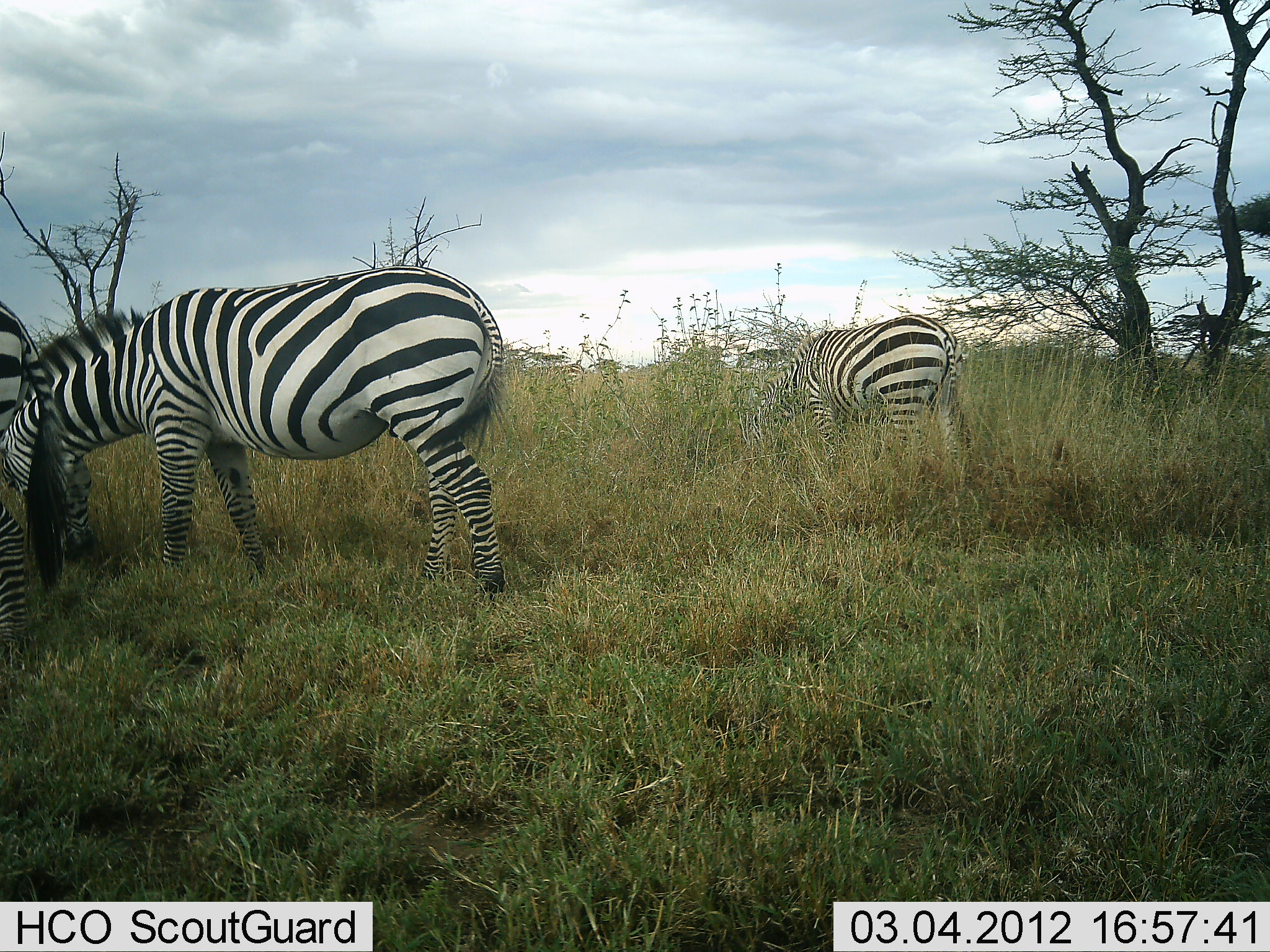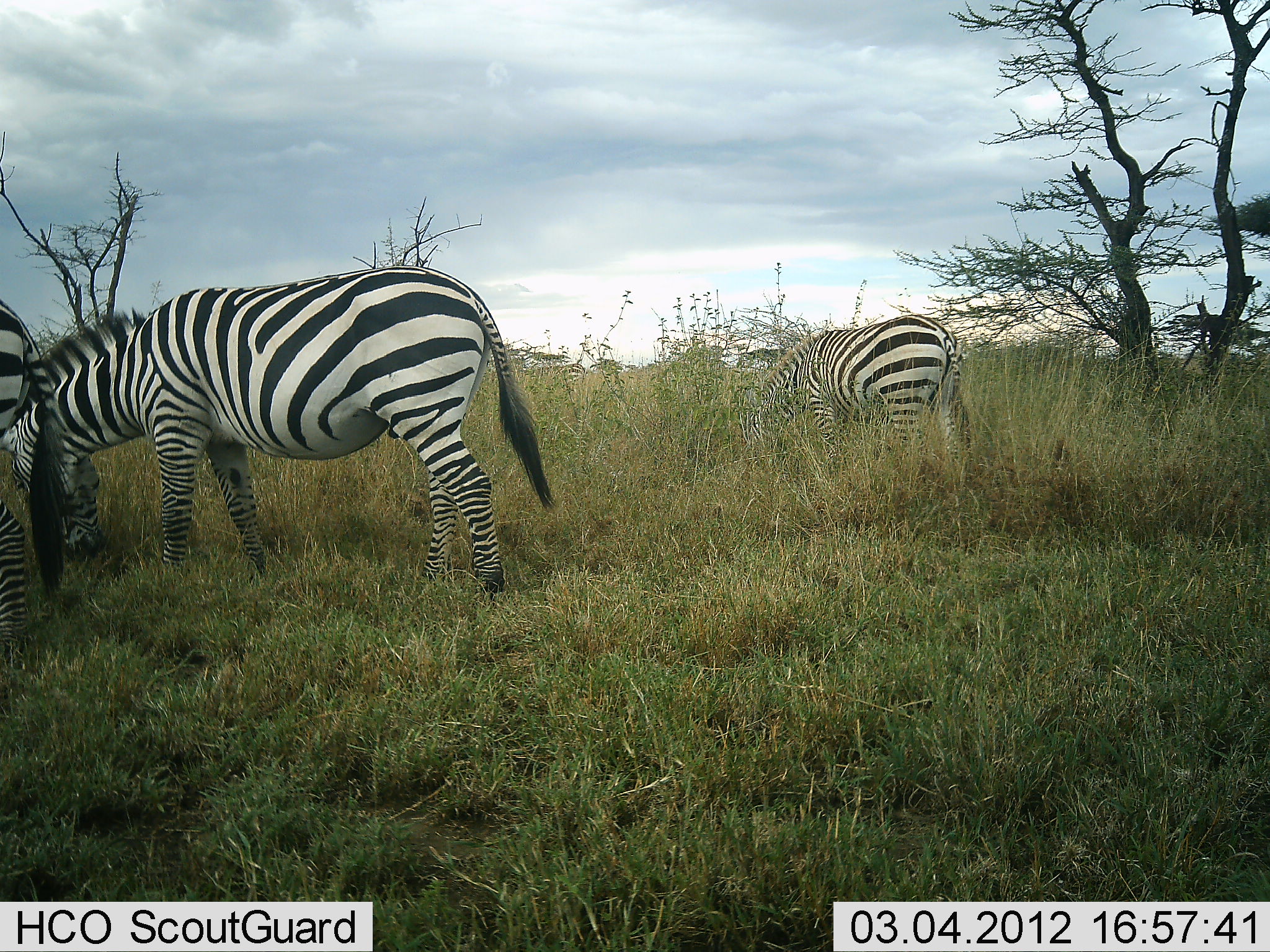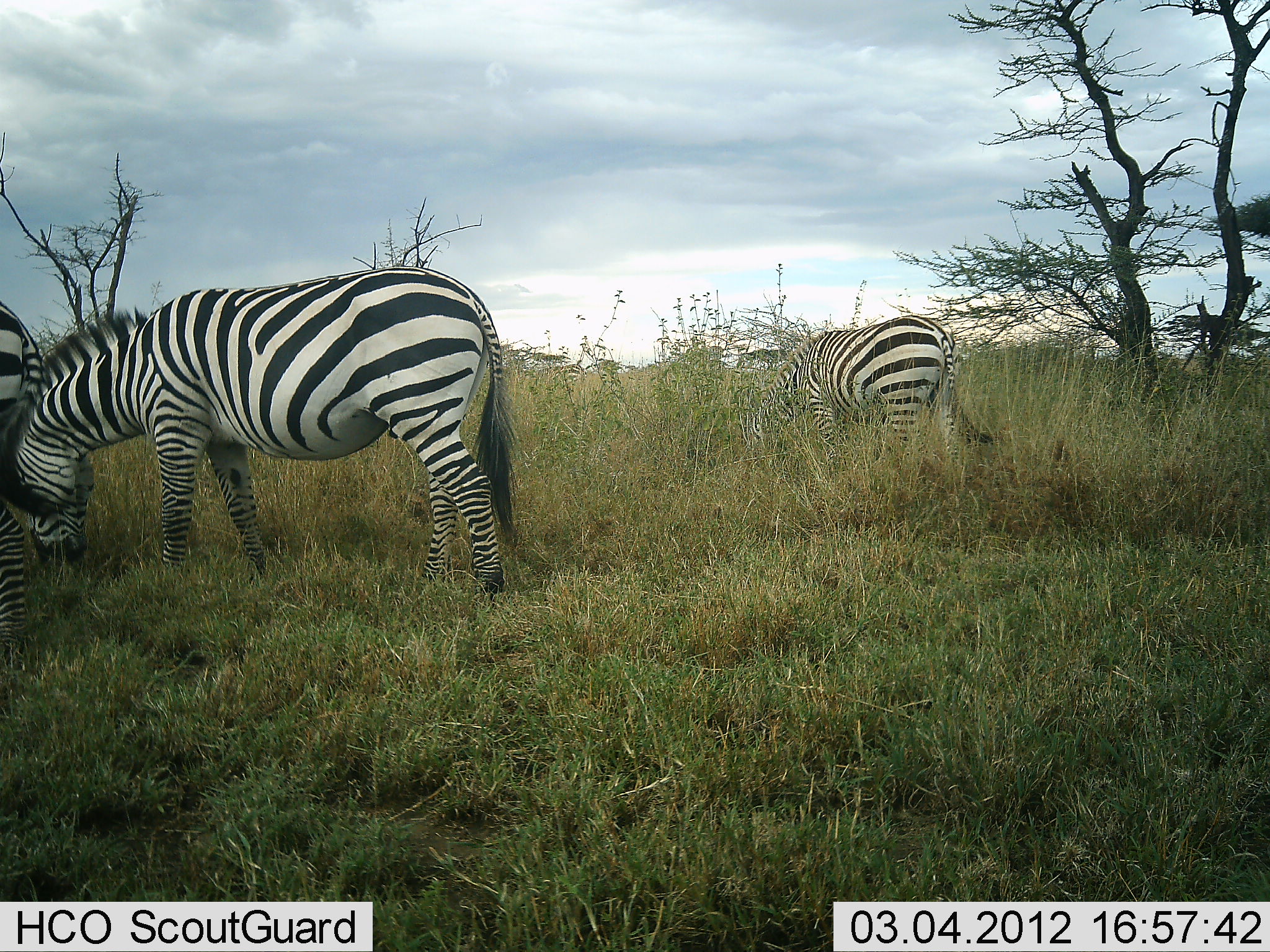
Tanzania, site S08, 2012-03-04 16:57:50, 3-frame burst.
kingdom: Animalia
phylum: Chordata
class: Mammalia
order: Perissodactyla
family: Equidae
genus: Equus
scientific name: Equus quagga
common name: plains zebra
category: zebra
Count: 3.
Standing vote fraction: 47%.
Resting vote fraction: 0%.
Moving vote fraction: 11%.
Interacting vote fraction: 0%.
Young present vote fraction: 0%.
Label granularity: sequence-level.